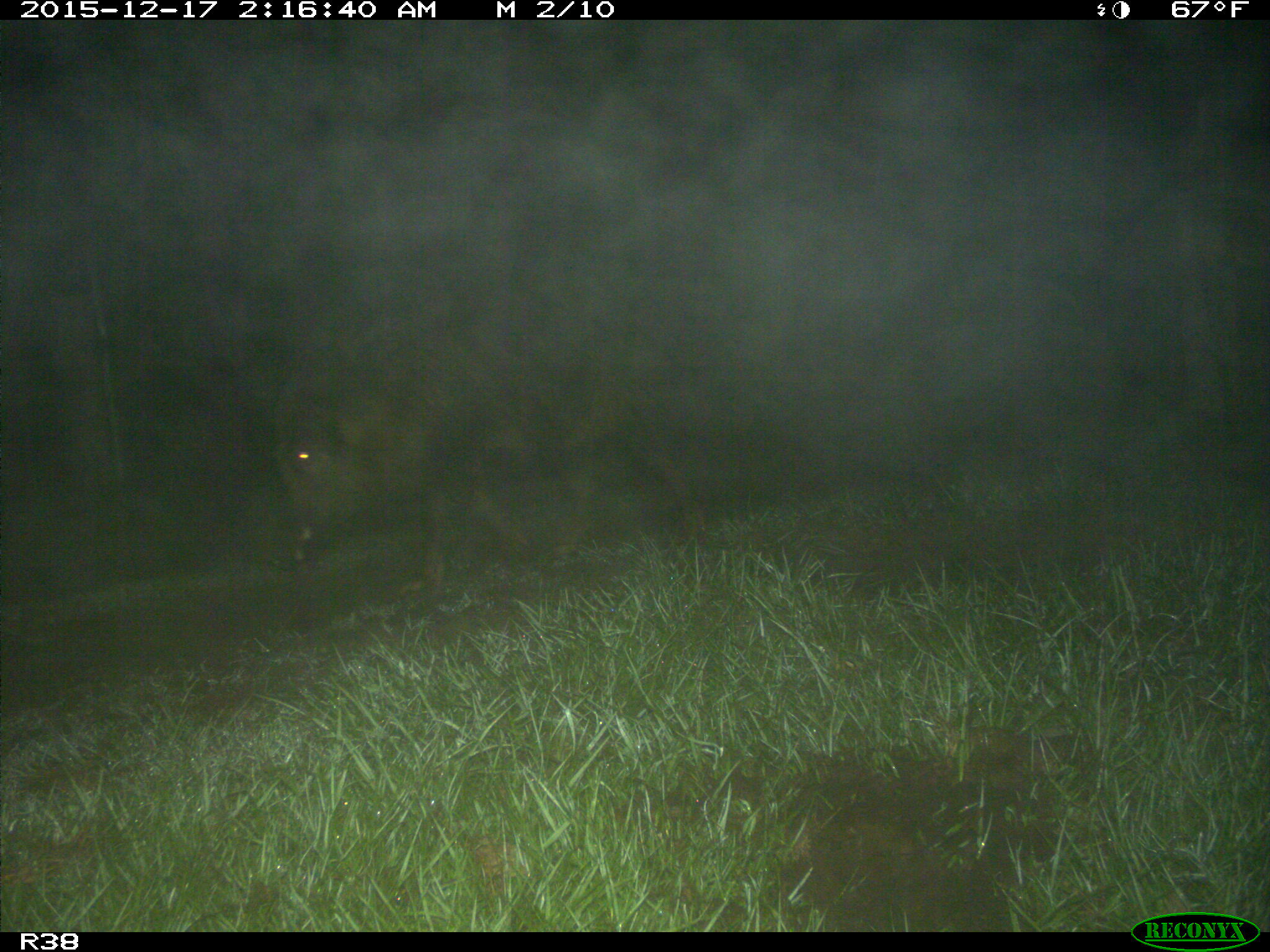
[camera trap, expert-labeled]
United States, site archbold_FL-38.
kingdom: Animalia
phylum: Chordata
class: Mammalia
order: Artiodactyla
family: Suidae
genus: Sus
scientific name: Sus scrofa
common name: wild boar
Sus scrofa (wild boar).